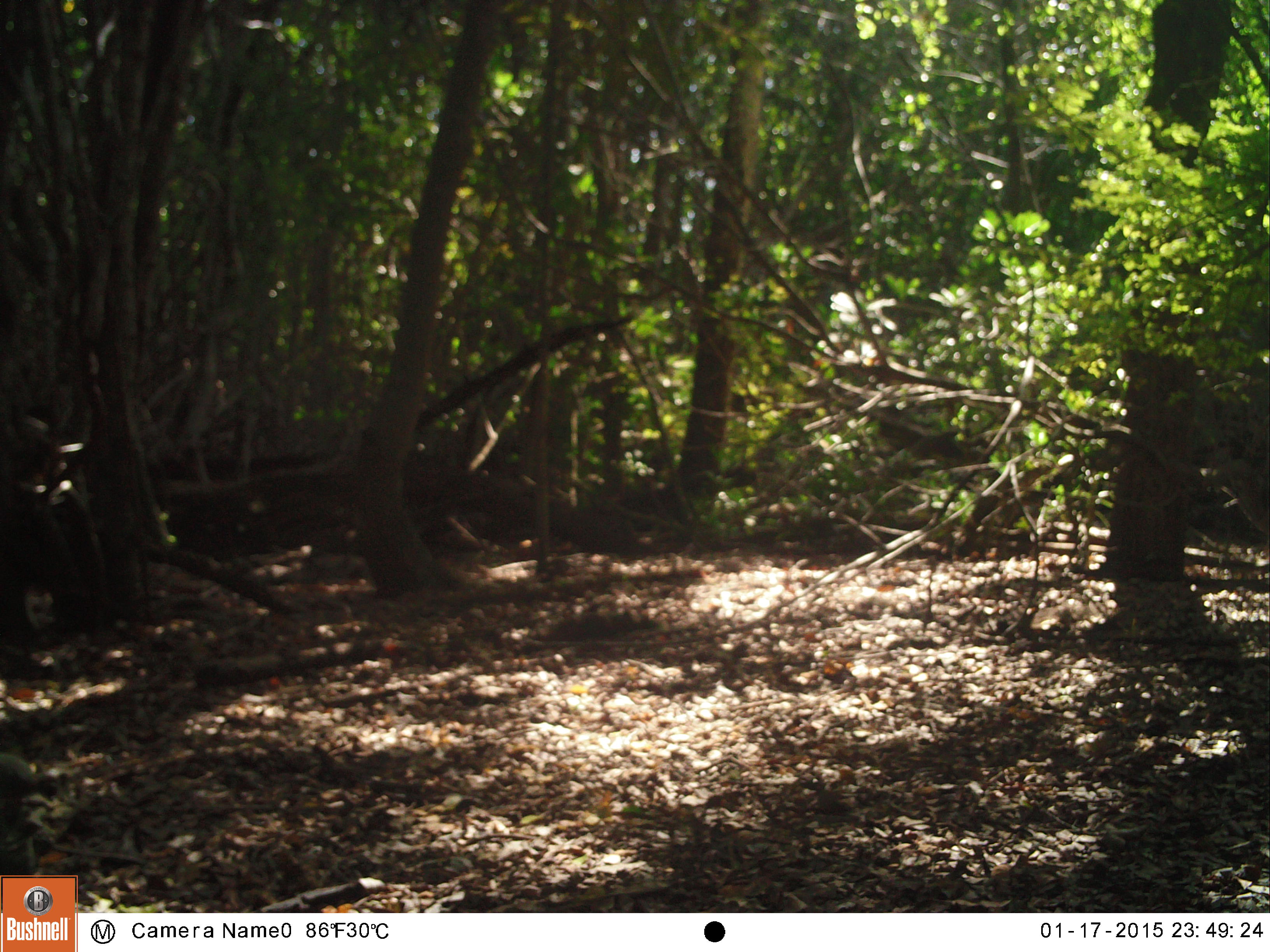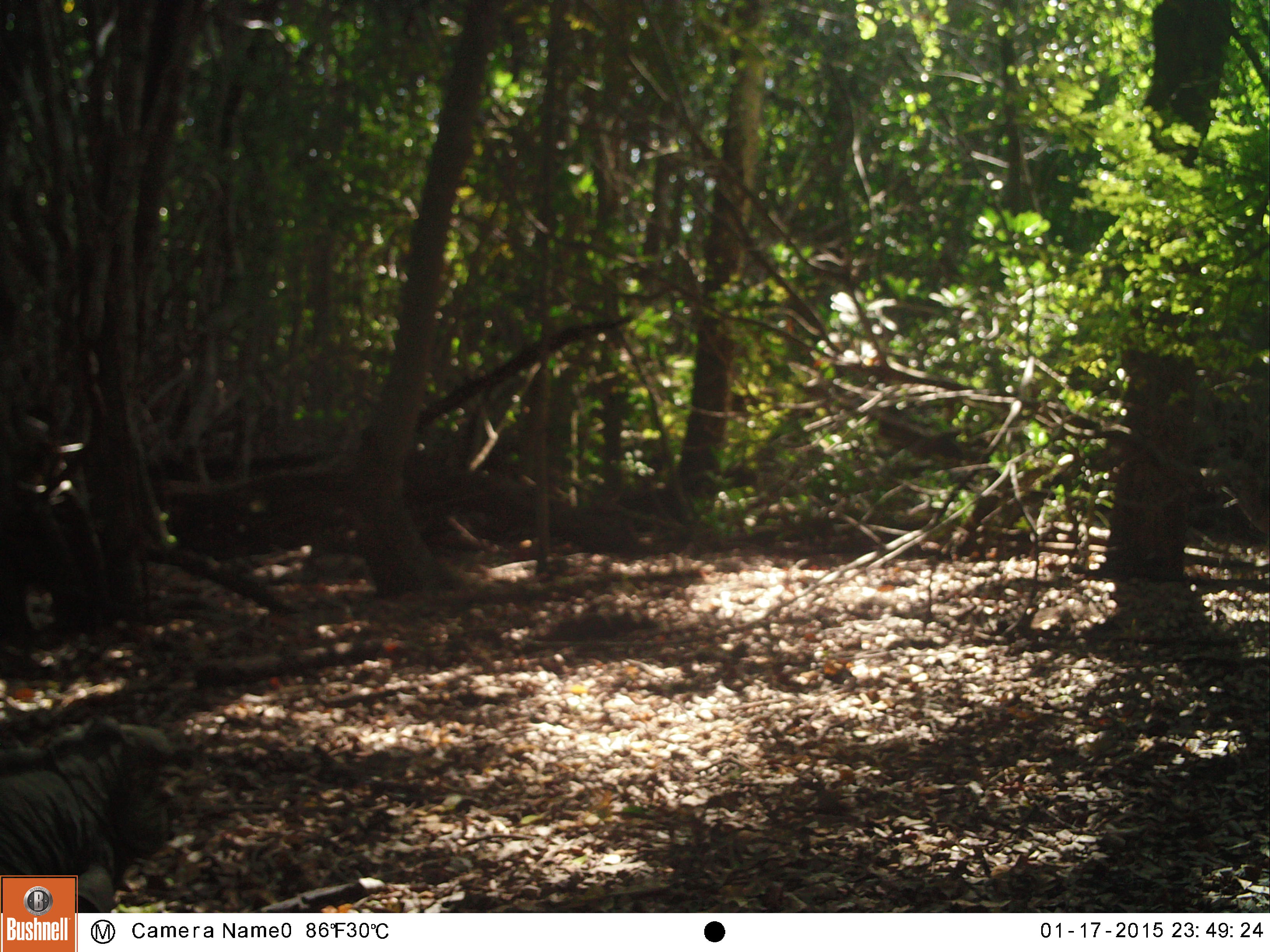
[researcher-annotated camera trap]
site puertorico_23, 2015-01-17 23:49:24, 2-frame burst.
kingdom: Animalia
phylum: Chordata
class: Reptilia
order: Squamata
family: Iguanidae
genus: Iguana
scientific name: Iguana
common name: typical iguanas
Iguana (typical iguanas).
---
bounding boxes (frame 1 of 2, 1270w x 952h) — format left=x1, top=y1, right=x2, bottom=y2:
unknown: left=0, top=747, right=51, bottom=870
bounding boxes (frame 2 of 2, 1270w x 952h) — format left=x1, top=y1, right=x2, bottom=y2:
iguana: left=0, top=711, right=186, bottom=875